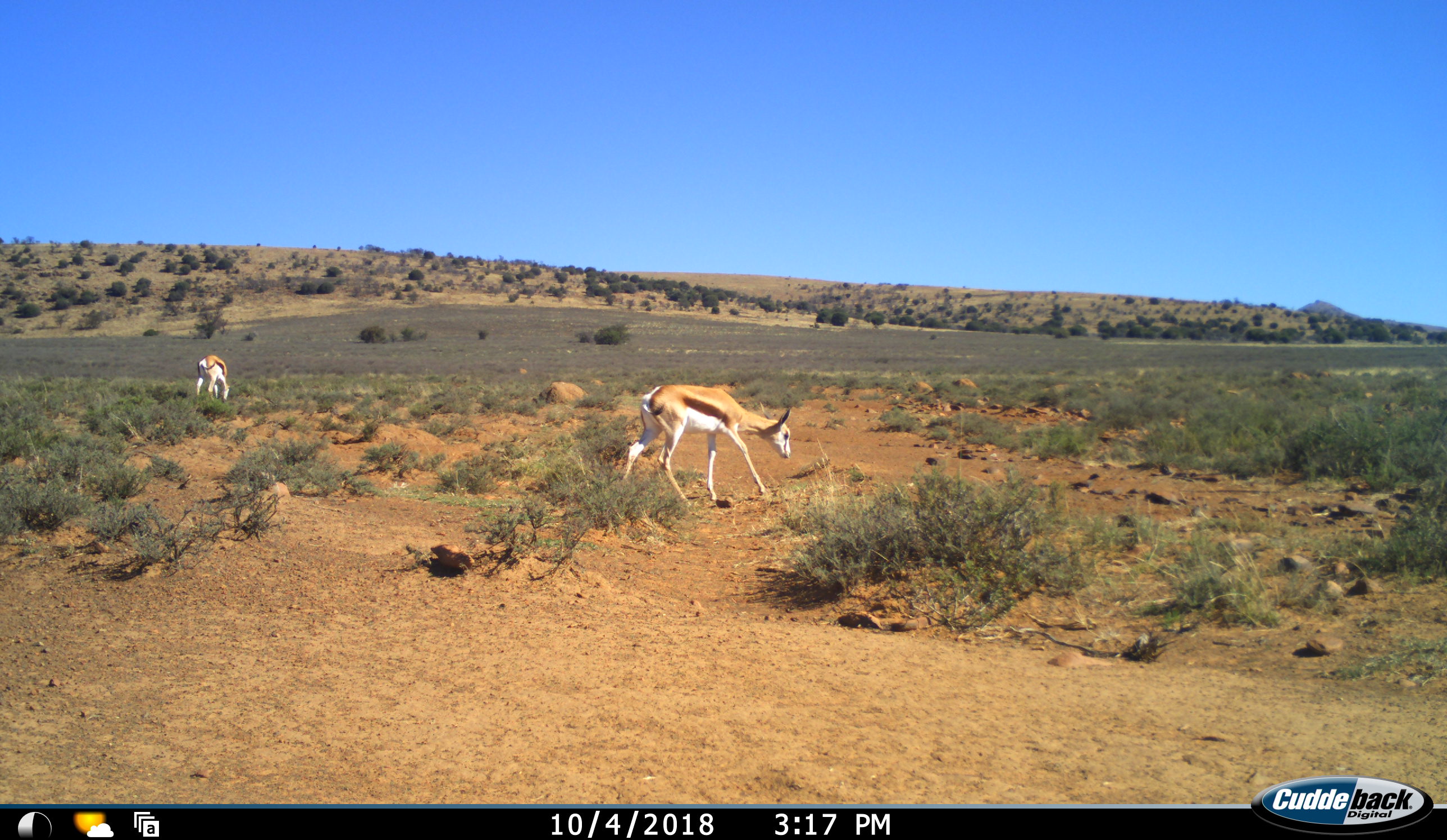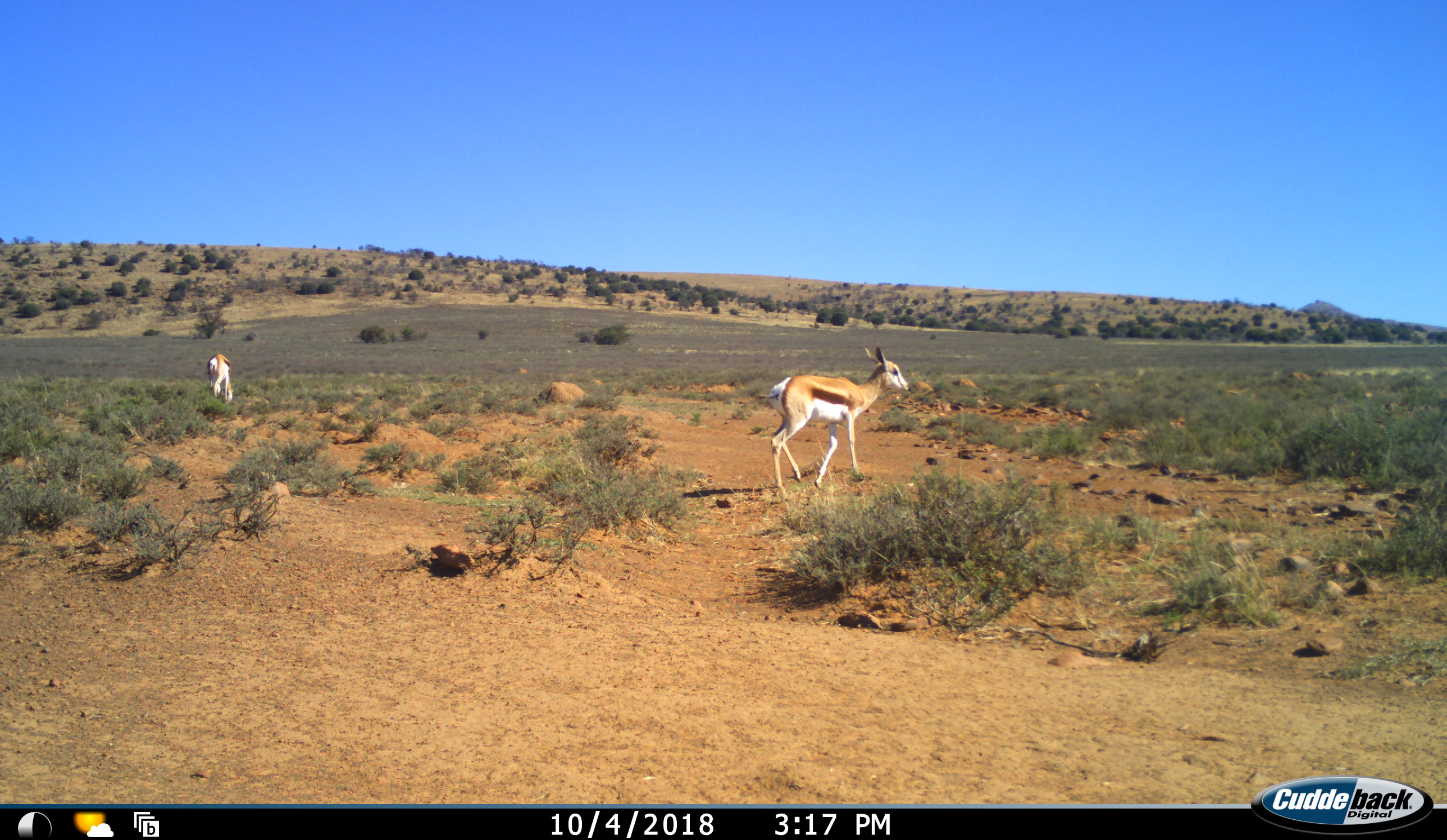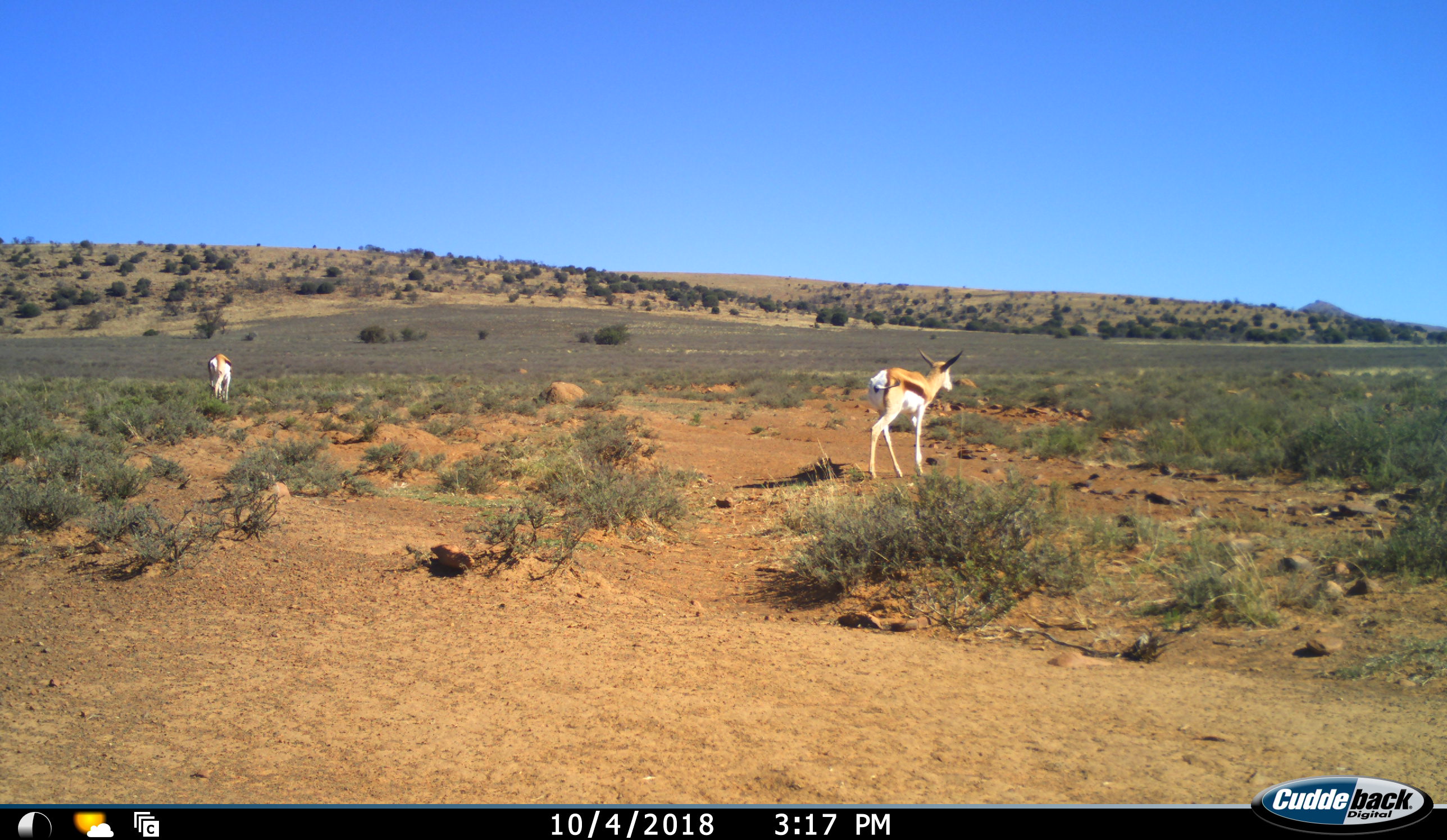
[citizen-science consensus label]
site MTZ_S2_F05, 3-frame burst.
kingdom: Animalia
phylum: Chordata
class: Mammalia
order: Artiodactyla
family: Bovidae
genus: Antidorcas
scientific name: Antidorcas marsupialis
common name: springbok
Springbok (Antidorcas marsupialis), count 2. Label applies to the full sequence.